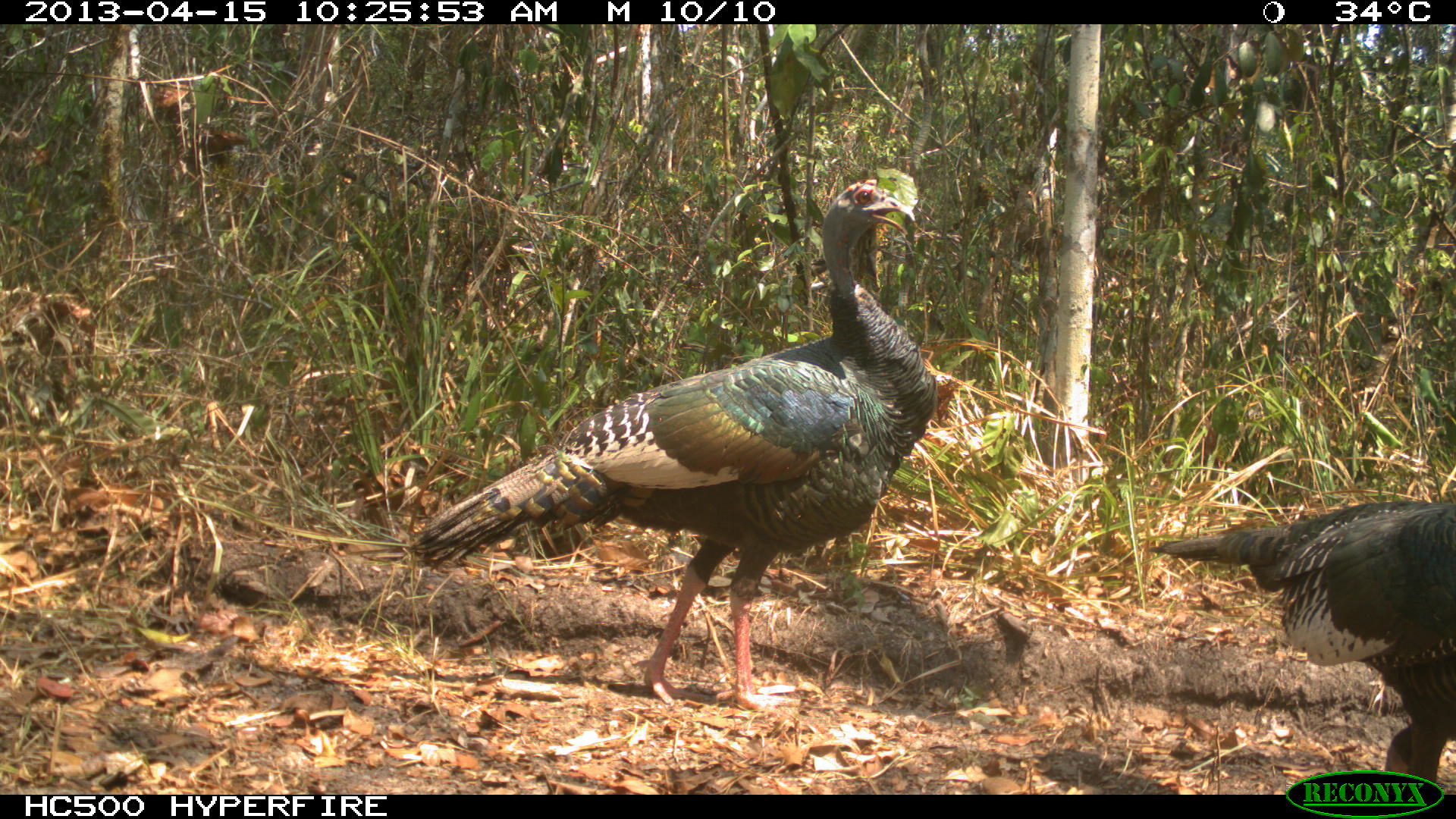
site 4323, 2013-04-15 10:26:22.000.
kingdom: Animalia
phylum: Chordata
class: Aves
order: Galliformes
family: Phasianidae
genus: Meleagris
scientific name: Meleagris ocellata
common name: ocellated turkey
Meleagris ocellata (ocellated turkey), count 2.